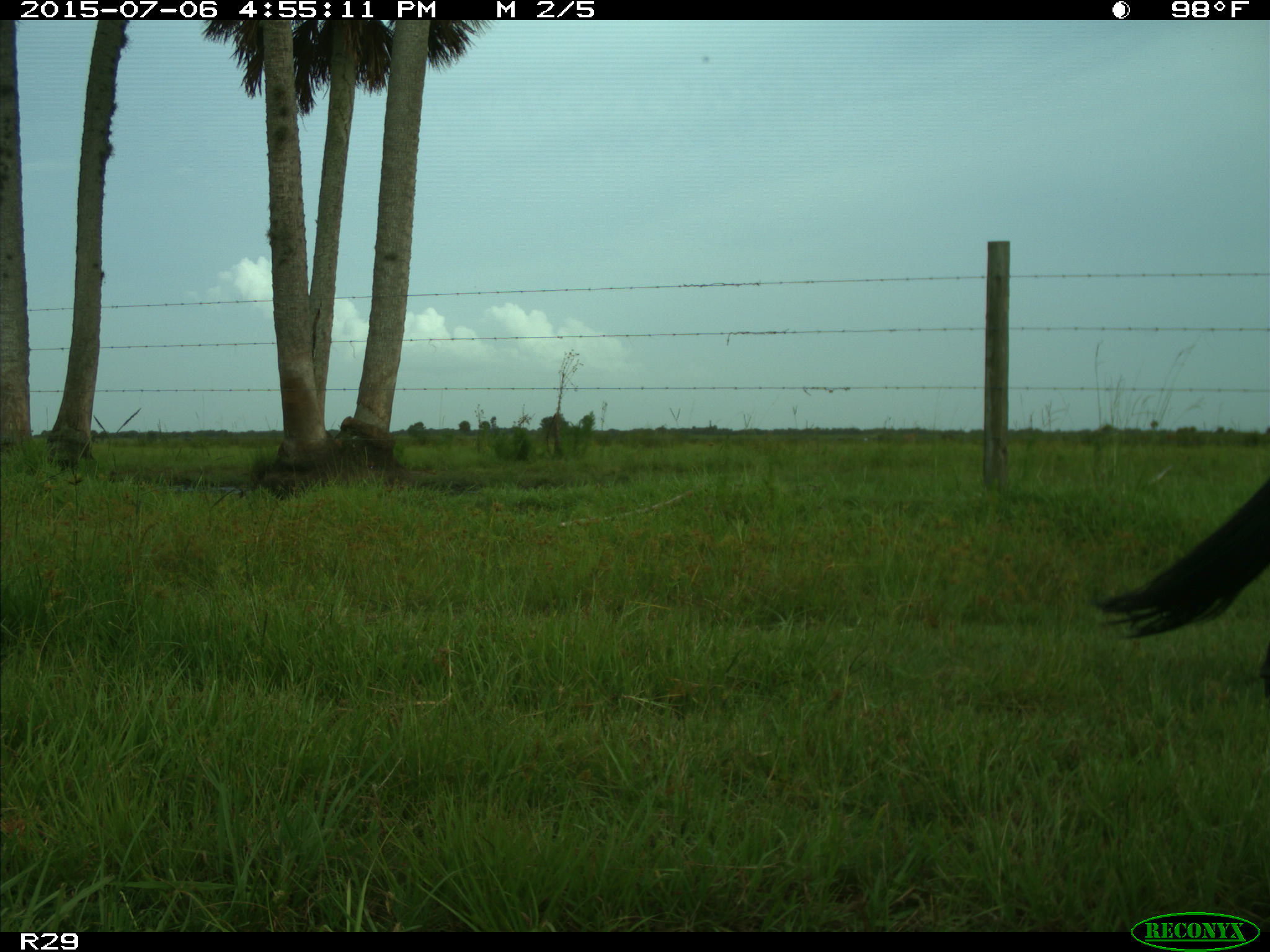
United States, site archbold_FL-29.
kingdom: Animalia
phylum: Chordata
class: Mammalia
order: Artiodactyla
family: Bovidae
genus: Bos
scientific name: Bos taurus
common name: domestic cow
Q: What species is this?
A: Bos taurus (domestic cow).